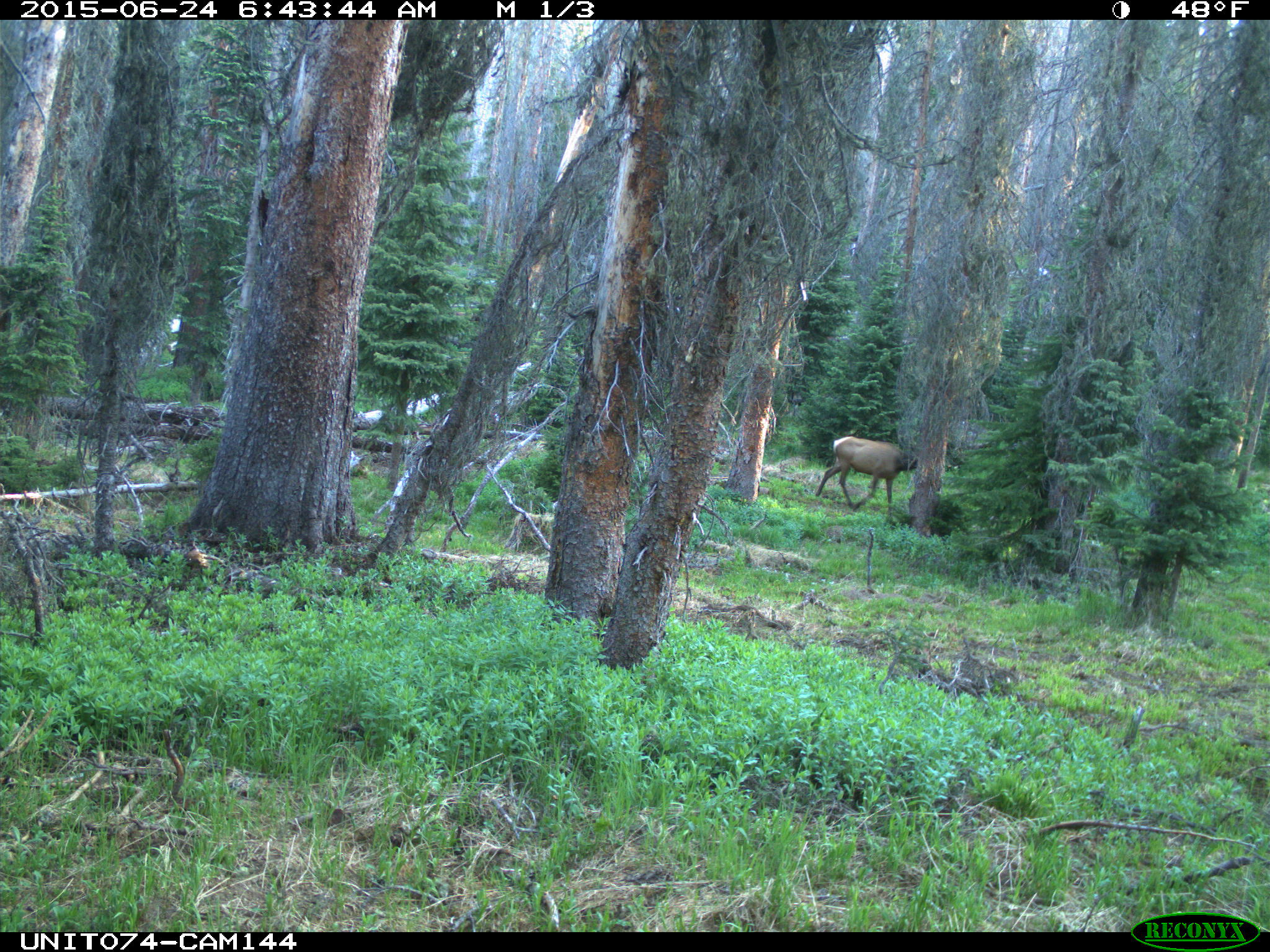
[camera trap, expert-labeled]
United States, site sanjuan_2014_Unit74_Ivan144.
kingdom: Animalia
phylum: Chordata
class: Mammalia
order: Artiodactyla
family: Cervidae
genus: Cervus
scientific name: Cervus elaphus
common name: red deer